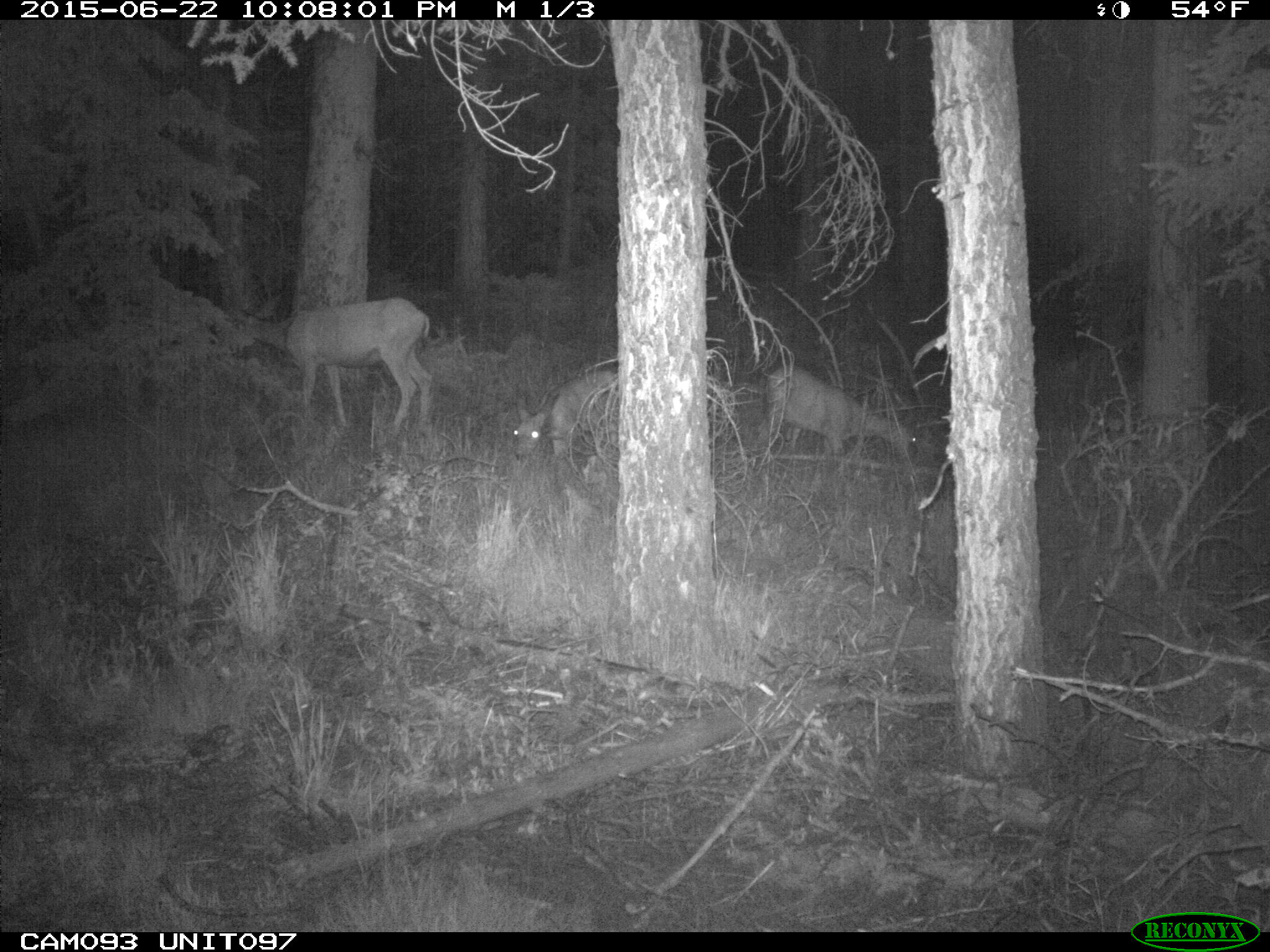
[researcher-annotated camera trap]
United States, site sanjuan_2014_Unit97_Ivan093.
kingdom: Animalia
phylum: Chordata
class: Mammalia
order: Artiodactyla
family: Cervidae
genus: Odocoileus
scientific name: Odocoileus hemionus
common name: mule deer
Odocoileus hemionus (mule deer).